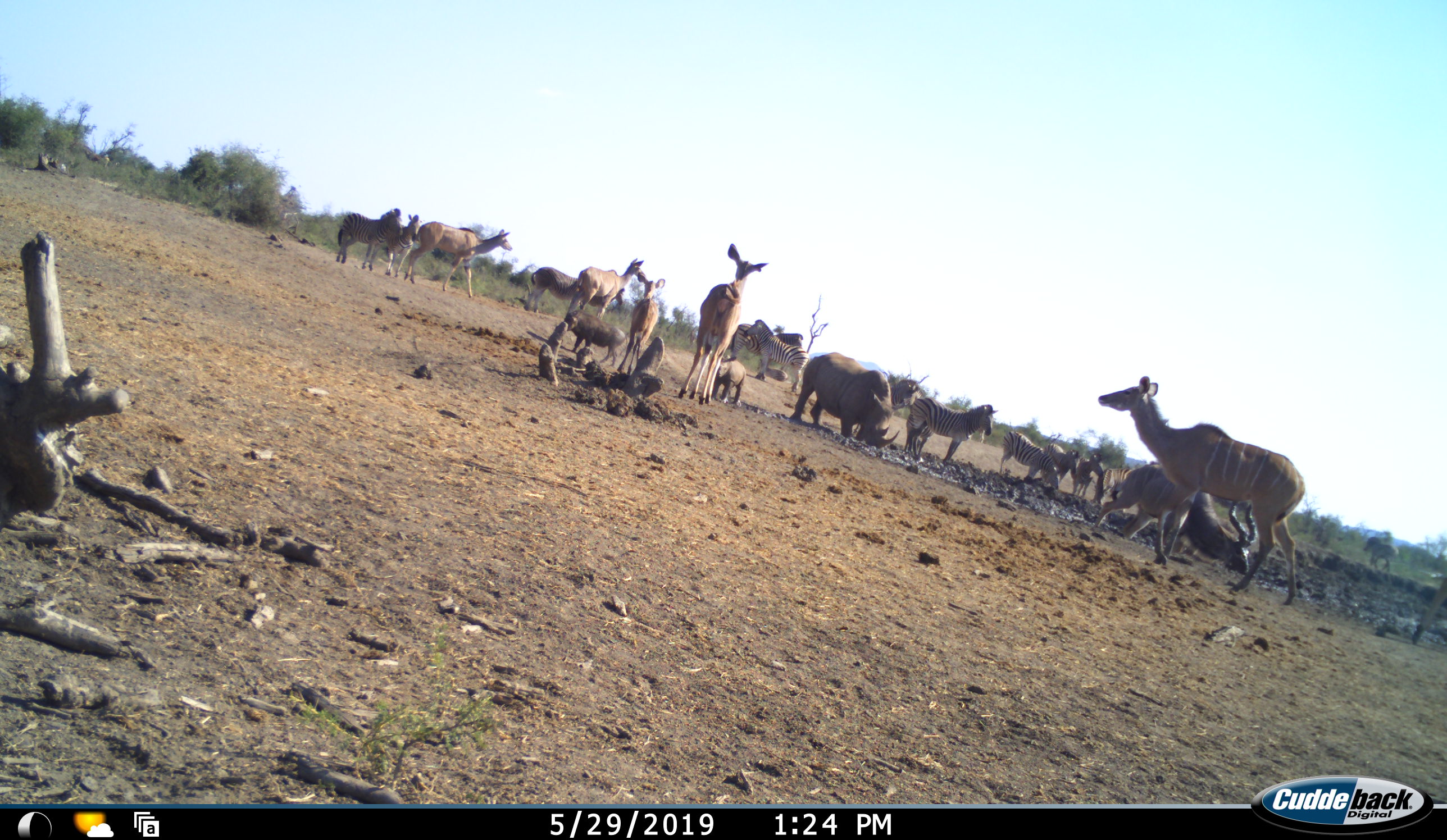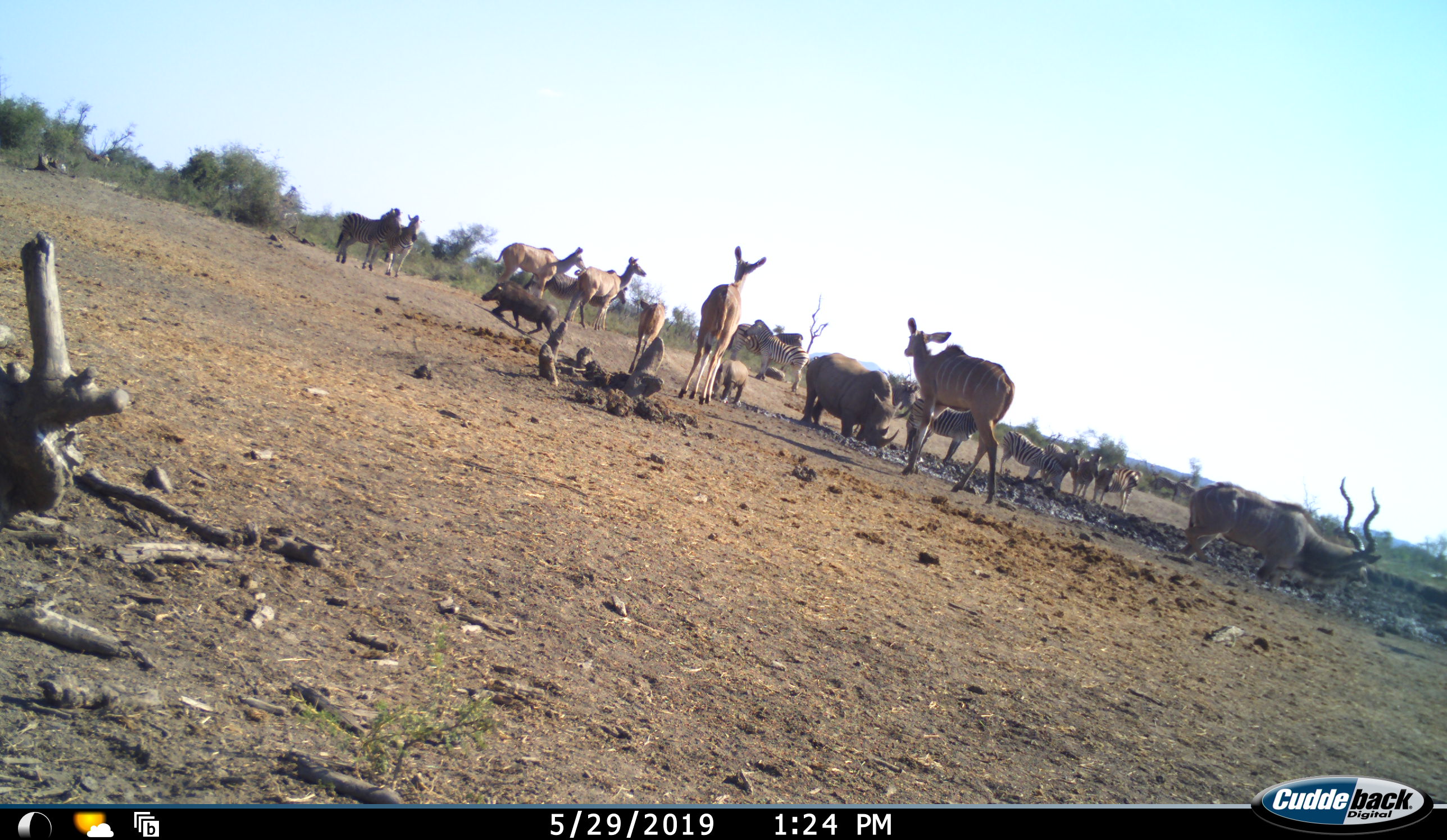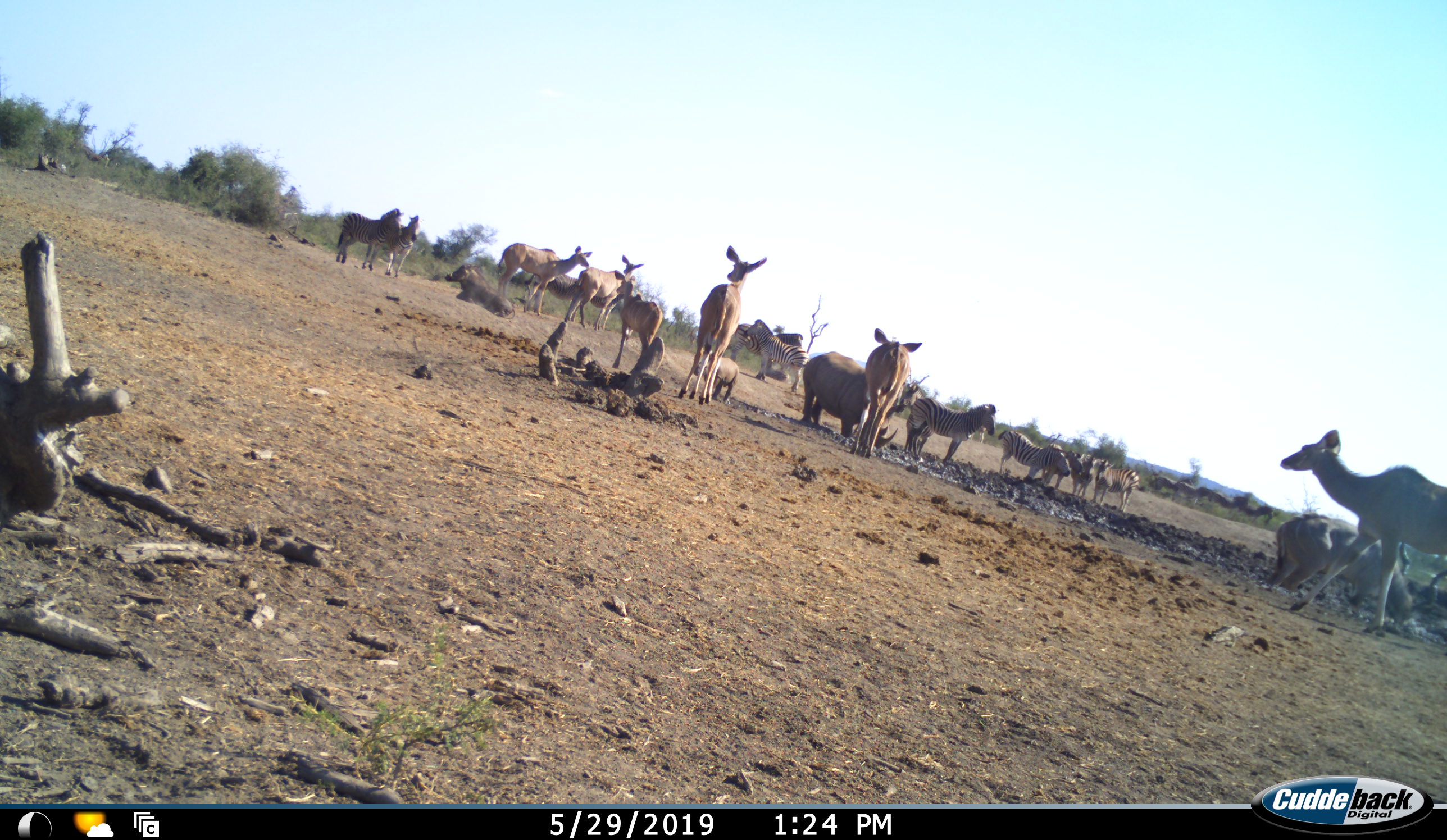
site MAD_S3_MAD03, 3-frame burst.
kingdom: Animalia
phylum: Chordata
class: Mammalia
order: Artiodactyla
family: Bovidae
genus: Tragelaphus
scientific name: Tragelaphus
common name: kudu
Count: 6.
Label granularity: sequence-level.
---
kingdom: Animalia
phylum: Chordata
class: Mammalia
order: Perissodactyla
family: Rhinocerotidae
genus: Diceros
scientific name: Diceros bicornis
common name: black rhinoceros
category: rhinocerosblack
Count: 2.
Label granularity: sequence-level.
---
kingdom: Animalia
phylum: Chordata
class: Mammalia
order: Perissodactyla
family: Equidae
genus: Equus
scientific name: Equus quagga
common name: plains zebra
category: zebraplains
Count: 10.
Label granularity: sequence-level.